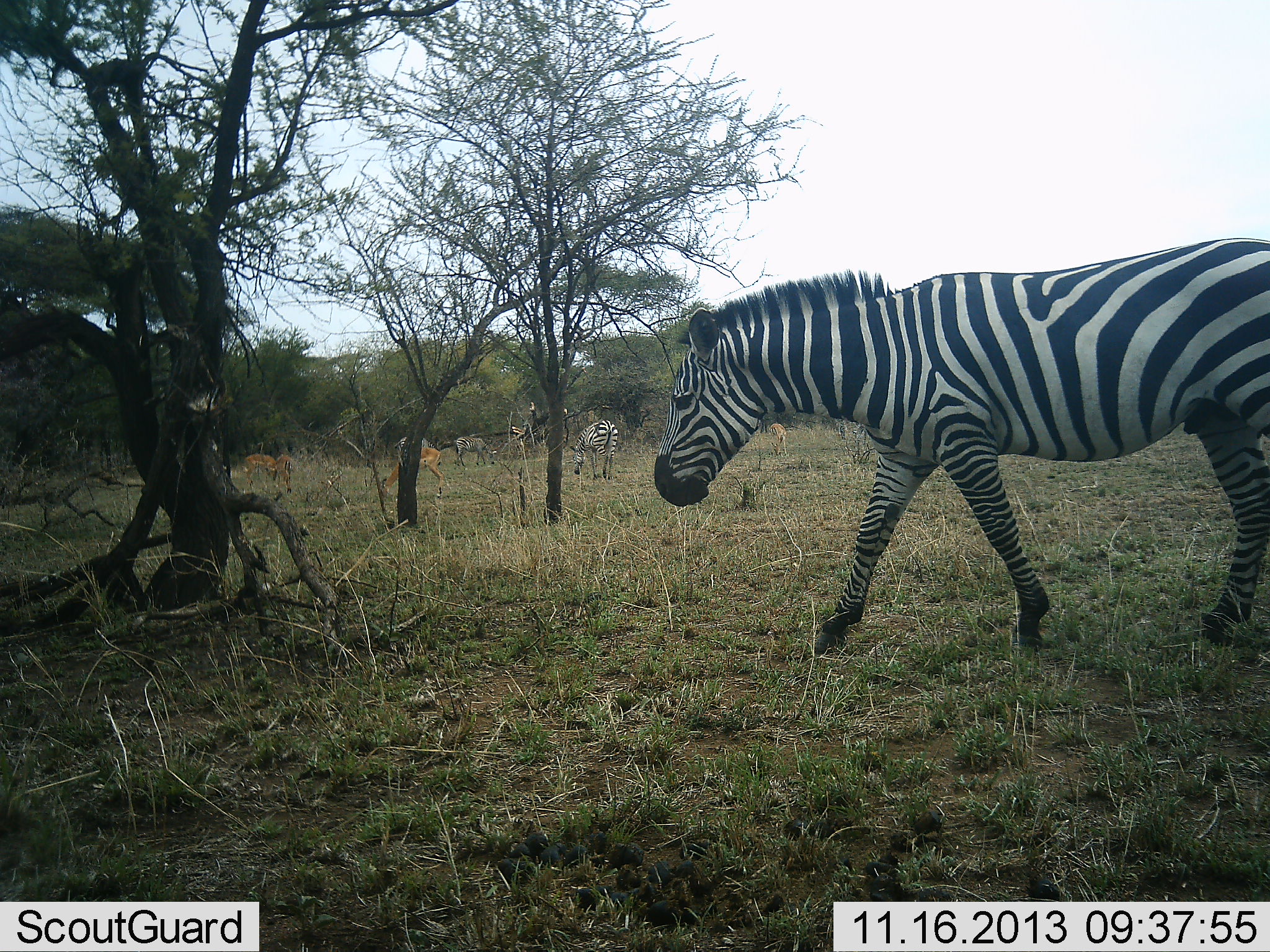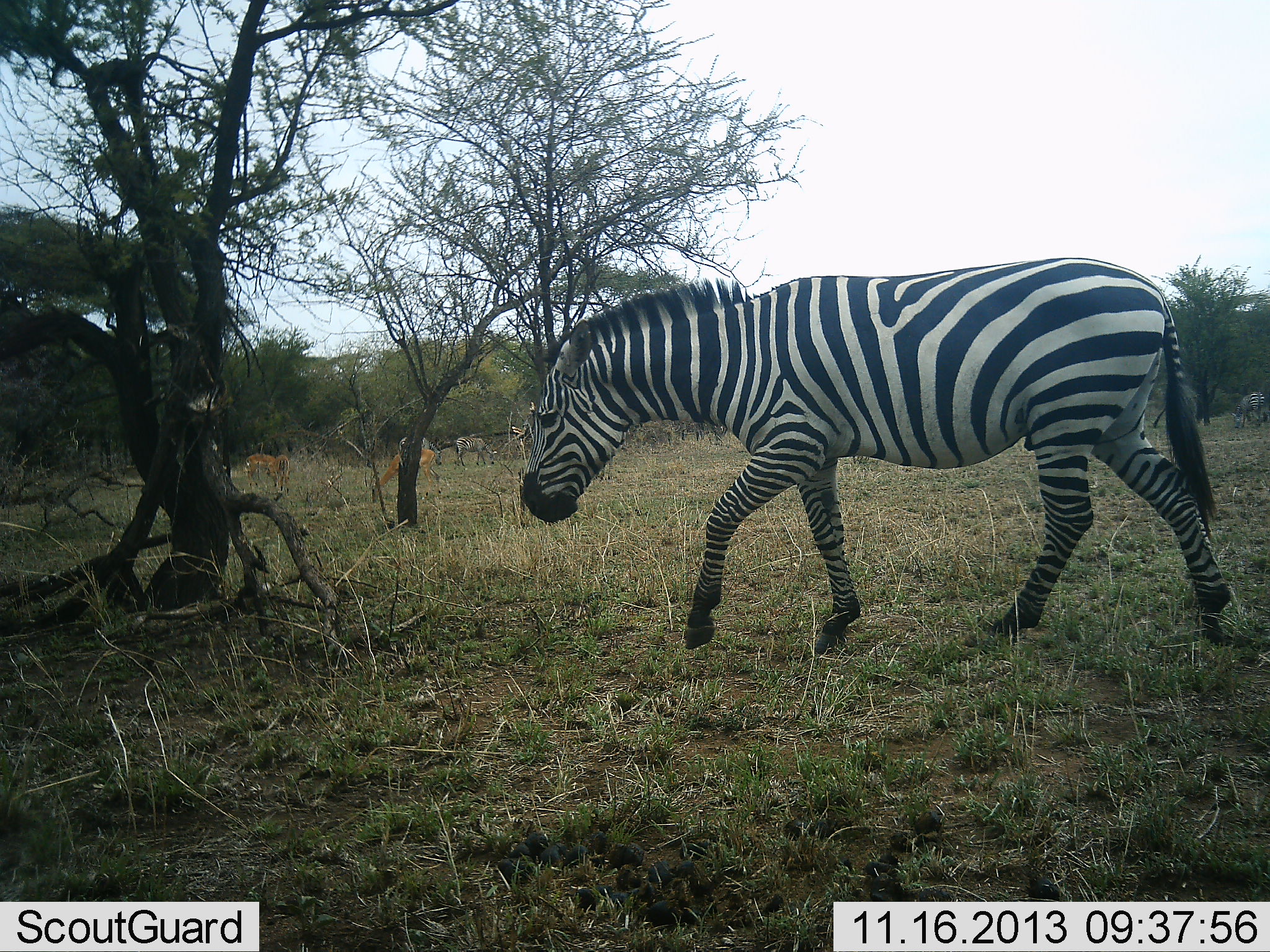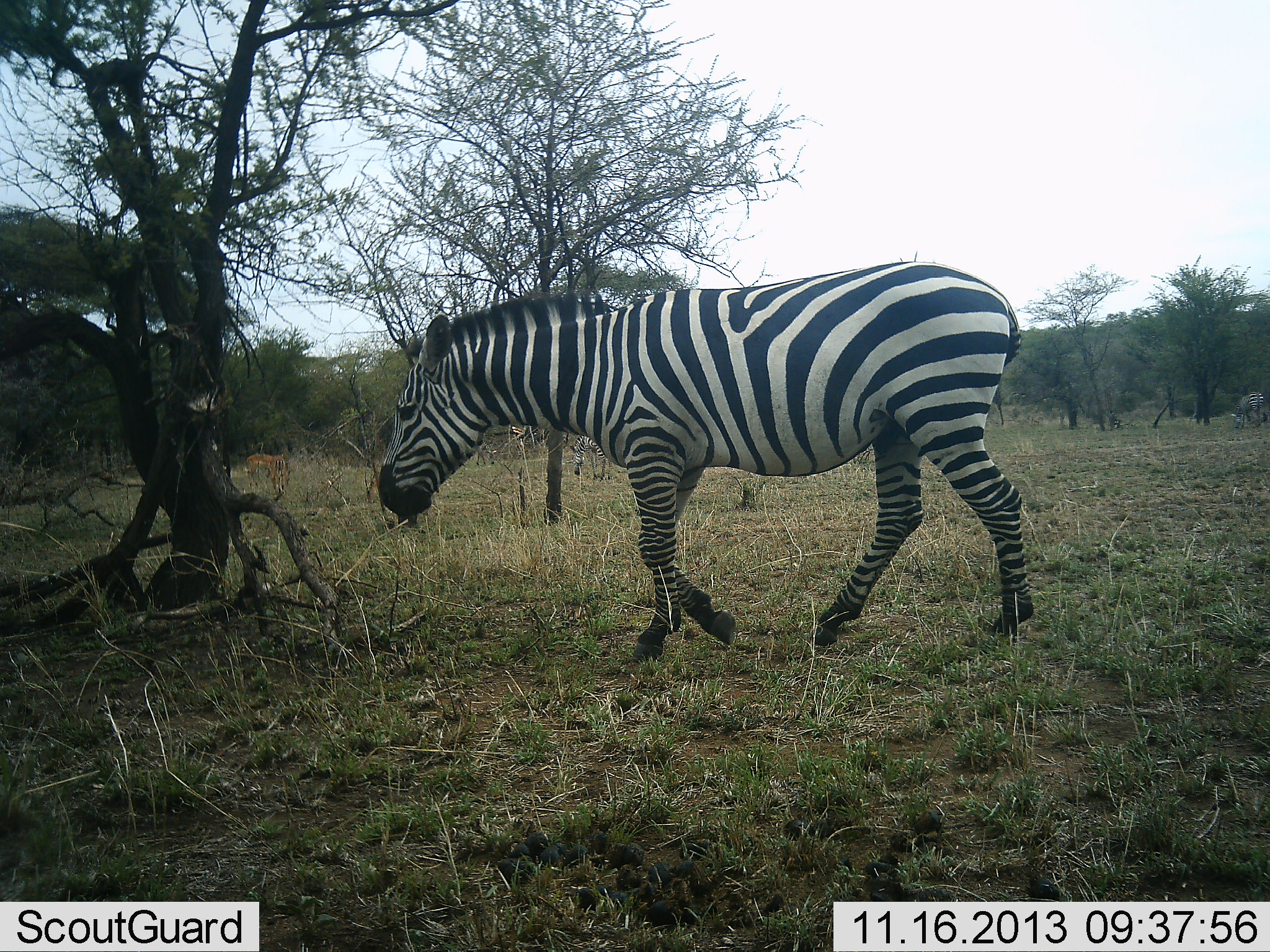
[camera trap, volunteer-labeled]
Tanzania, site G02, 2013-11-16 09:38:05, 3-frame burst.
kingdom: Animalia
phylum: Chordata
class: Mammalia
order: Artiodactyla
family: Bovidae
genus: Aepyceros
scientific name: Aepyceros melampus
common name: impala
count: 3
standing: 39%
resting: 0%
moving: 11%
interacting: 0%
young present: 0%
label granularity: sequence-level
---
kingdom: Animalia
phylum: Chordata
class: Mammalia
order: Perissodactyla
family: Equidae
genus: Equus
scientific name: Equus quagga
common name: plains zebra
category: zebra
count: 2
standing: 23%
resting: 0%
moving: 94%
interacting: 0%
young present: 0%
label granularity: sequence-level